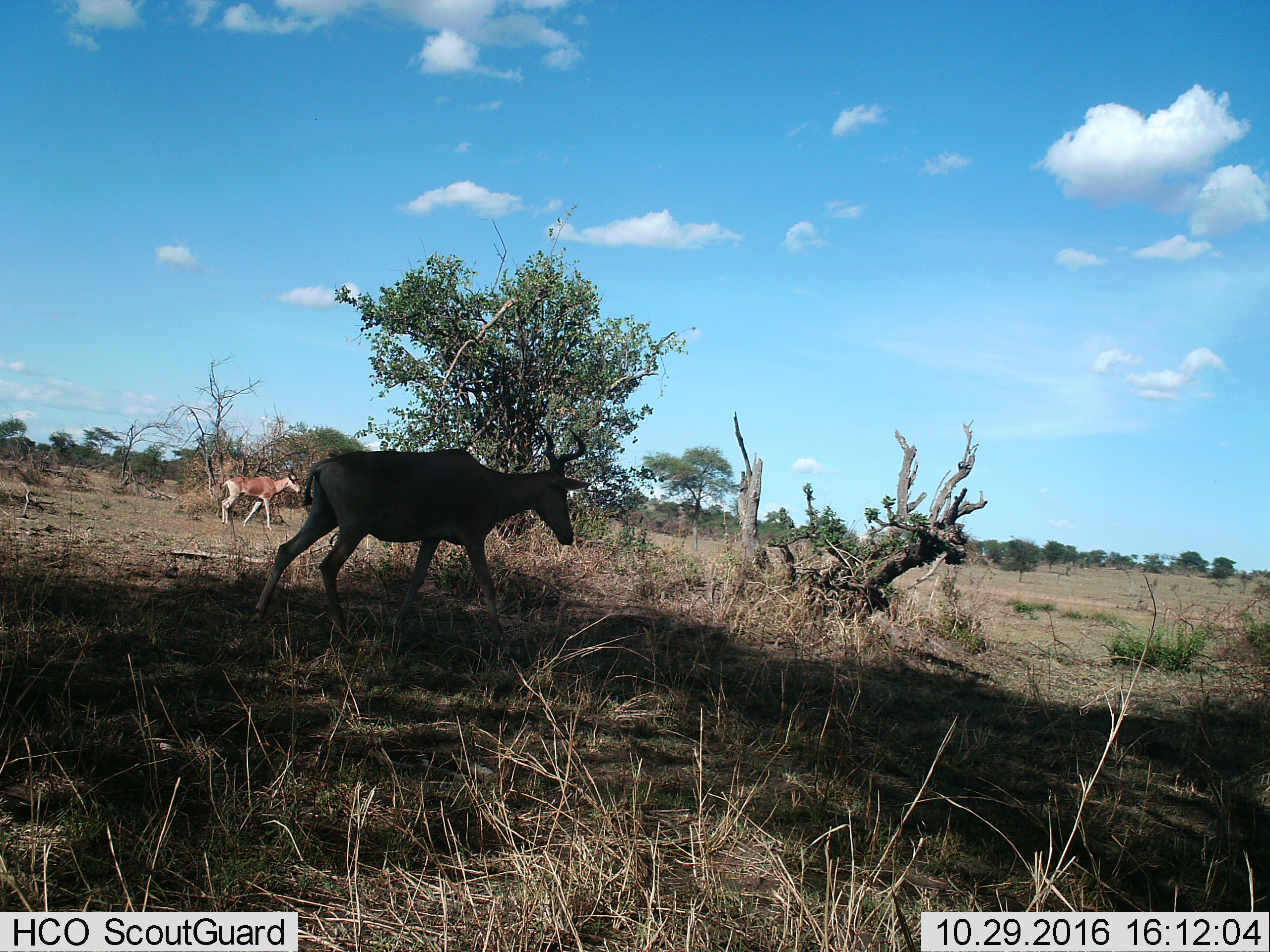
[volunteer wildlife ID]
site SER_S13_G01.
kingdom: Animalia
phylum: Chordata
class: Mammalia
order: Artiodactyla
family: Bovidae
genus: Alcelaphus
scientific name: Alcelaphus buselaphus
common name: hartebeest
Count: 2.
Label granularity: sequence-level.